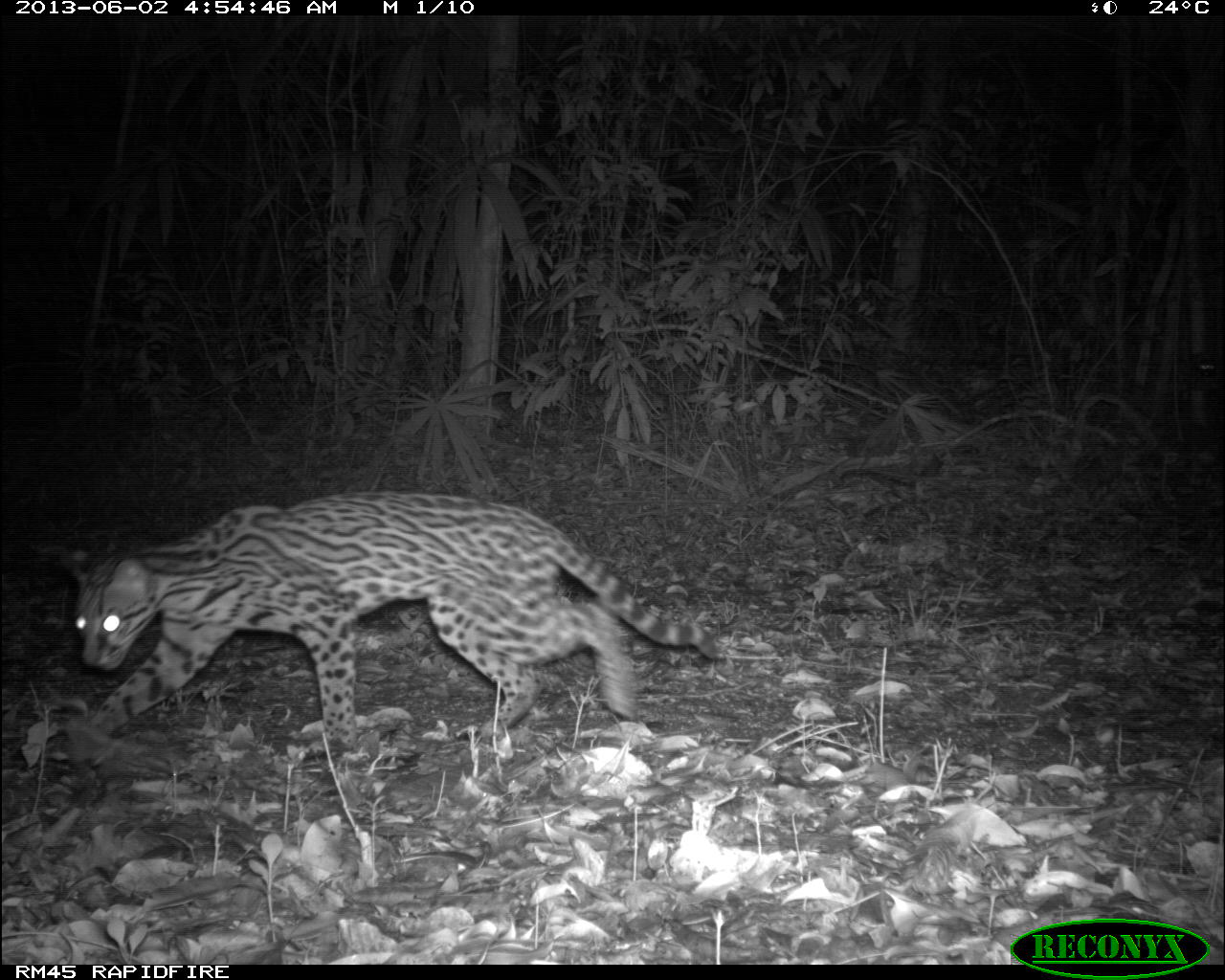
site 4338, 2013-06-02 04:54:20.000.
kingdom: Animalia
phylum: Chordata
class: Mammalia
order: Carnivora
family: Felidae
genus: Leopardus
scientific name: Leopardus pardalis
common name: ocelot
Leopardus pardalis (ocelot), count 1, sex female.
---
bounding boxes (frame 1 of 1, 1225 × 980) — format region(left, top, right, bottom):
leopardus pardalis: region(50, 488, 720, 750)